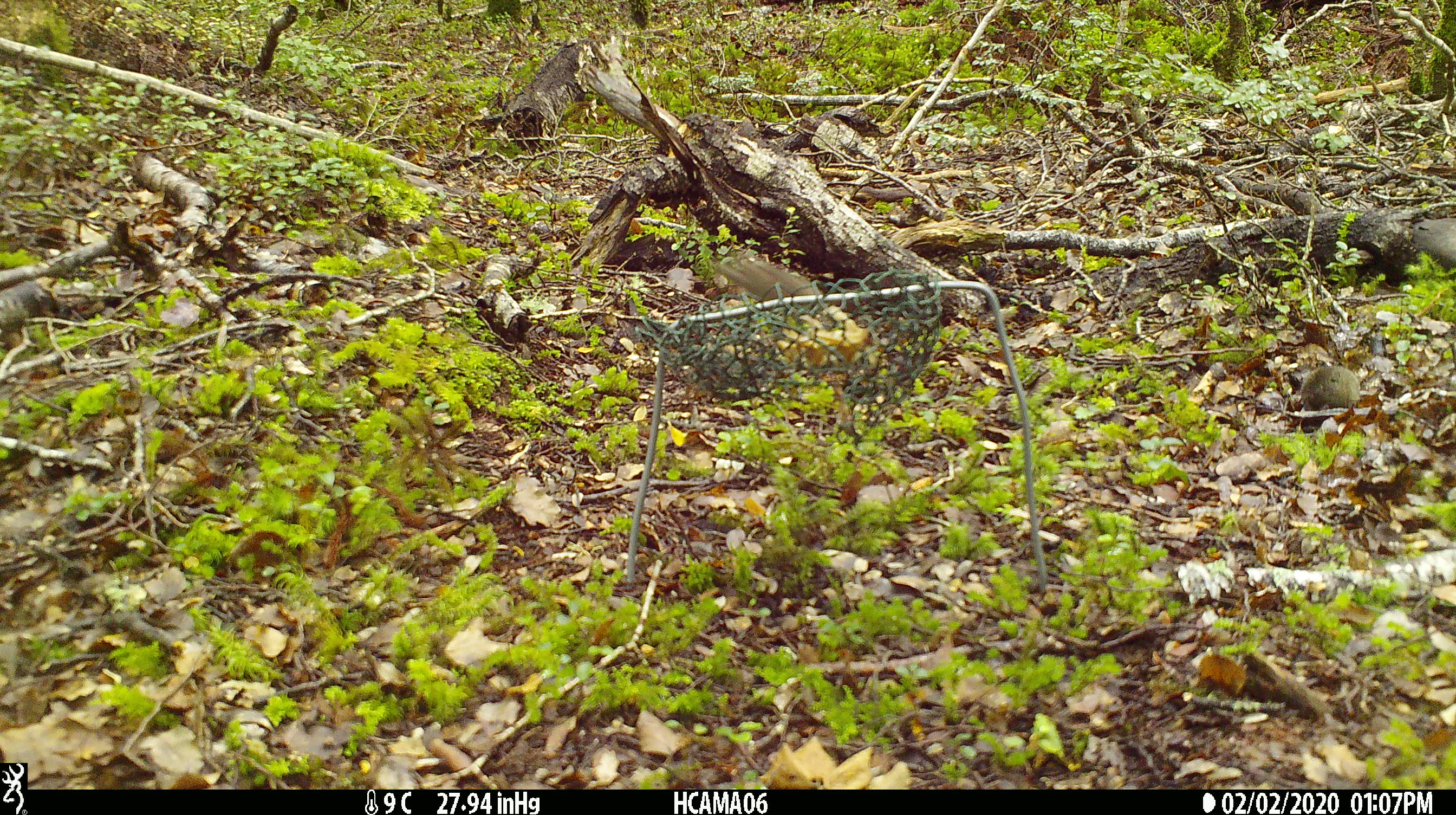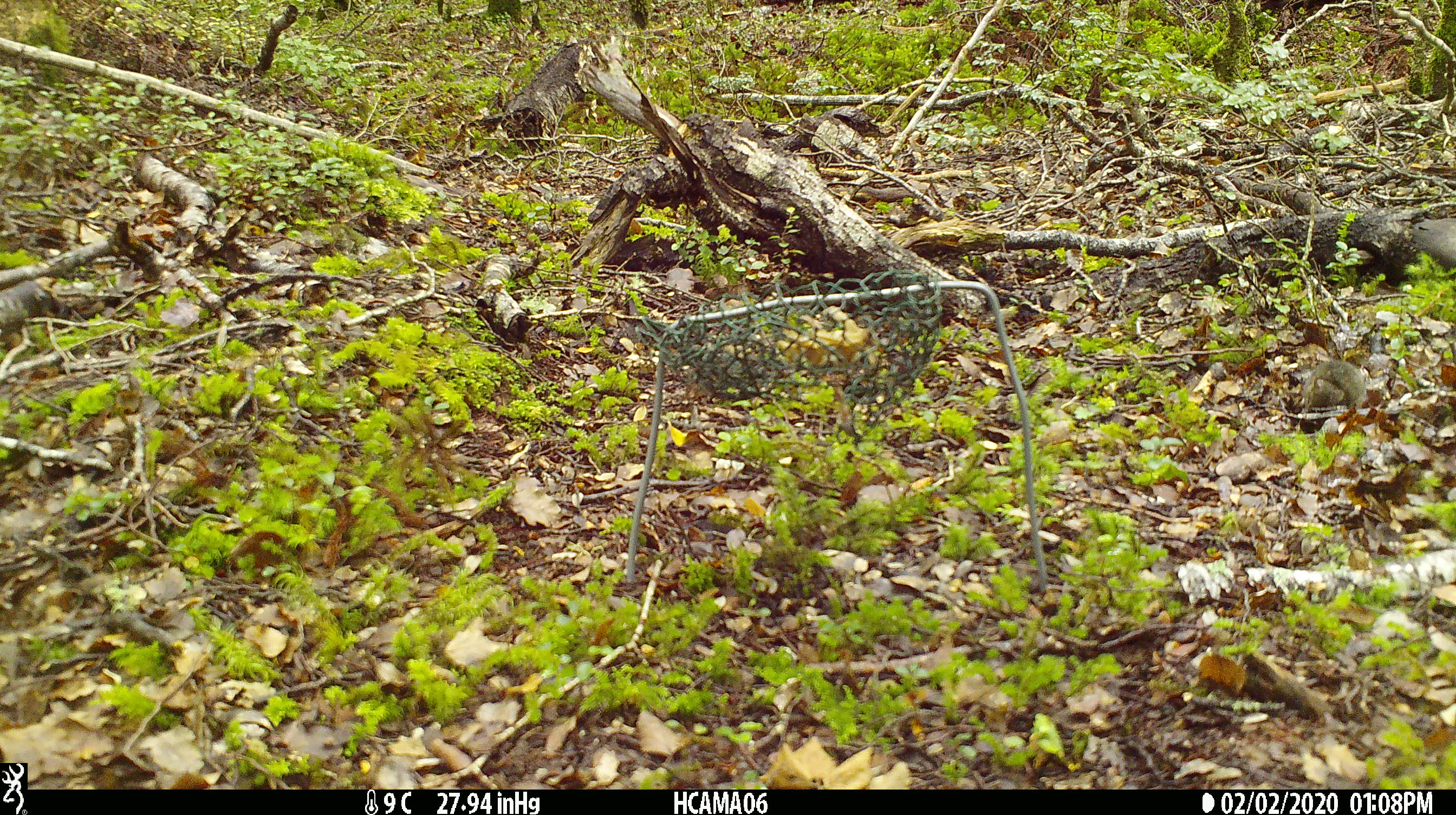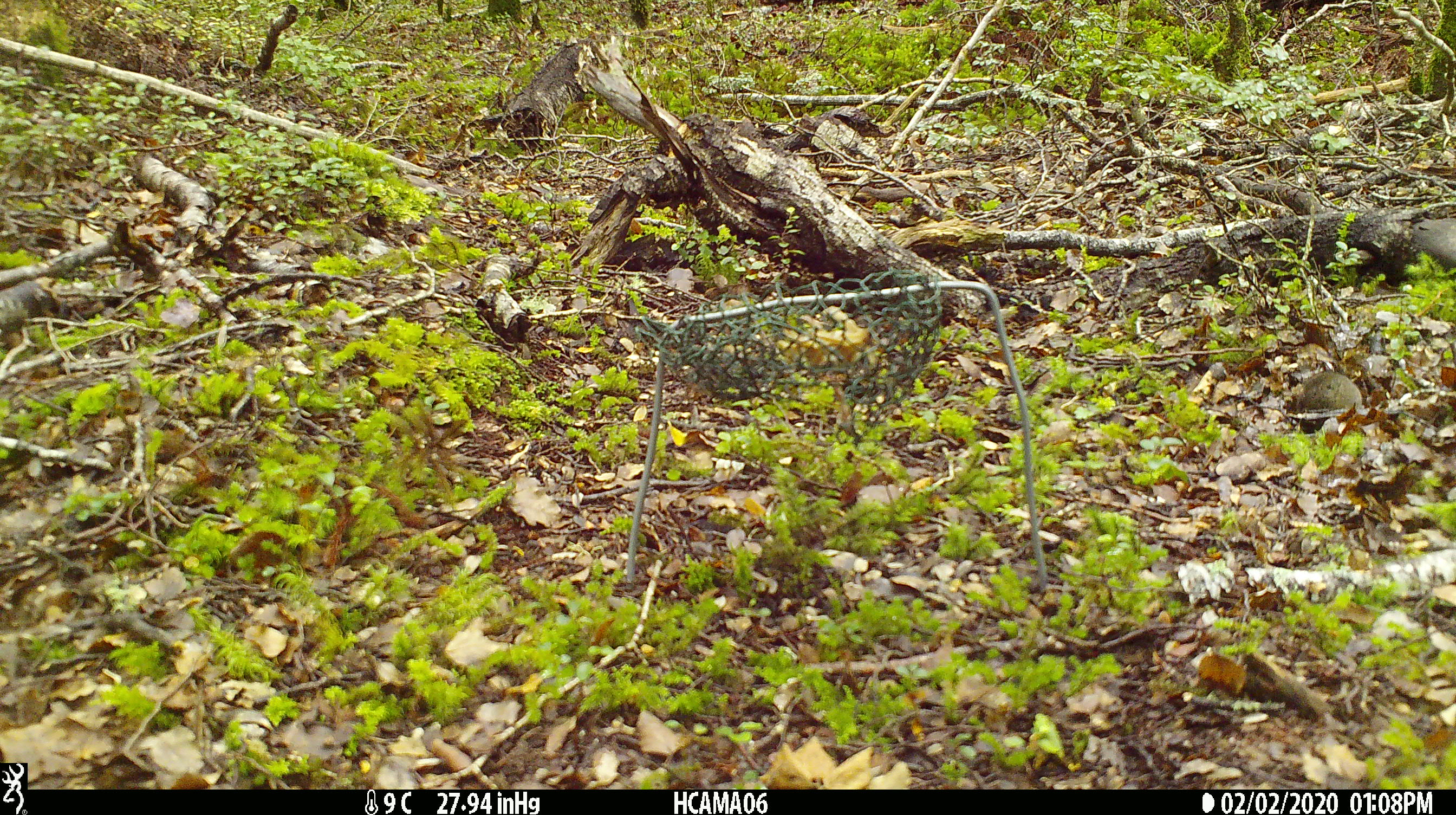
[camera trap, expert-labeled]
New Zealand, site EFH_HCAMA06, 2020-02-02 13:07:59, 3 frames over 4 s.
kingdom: Animalia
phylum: Chordata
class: Mammalia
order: Rodentia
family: Muridae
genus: Mus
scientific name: Mus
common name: mouse